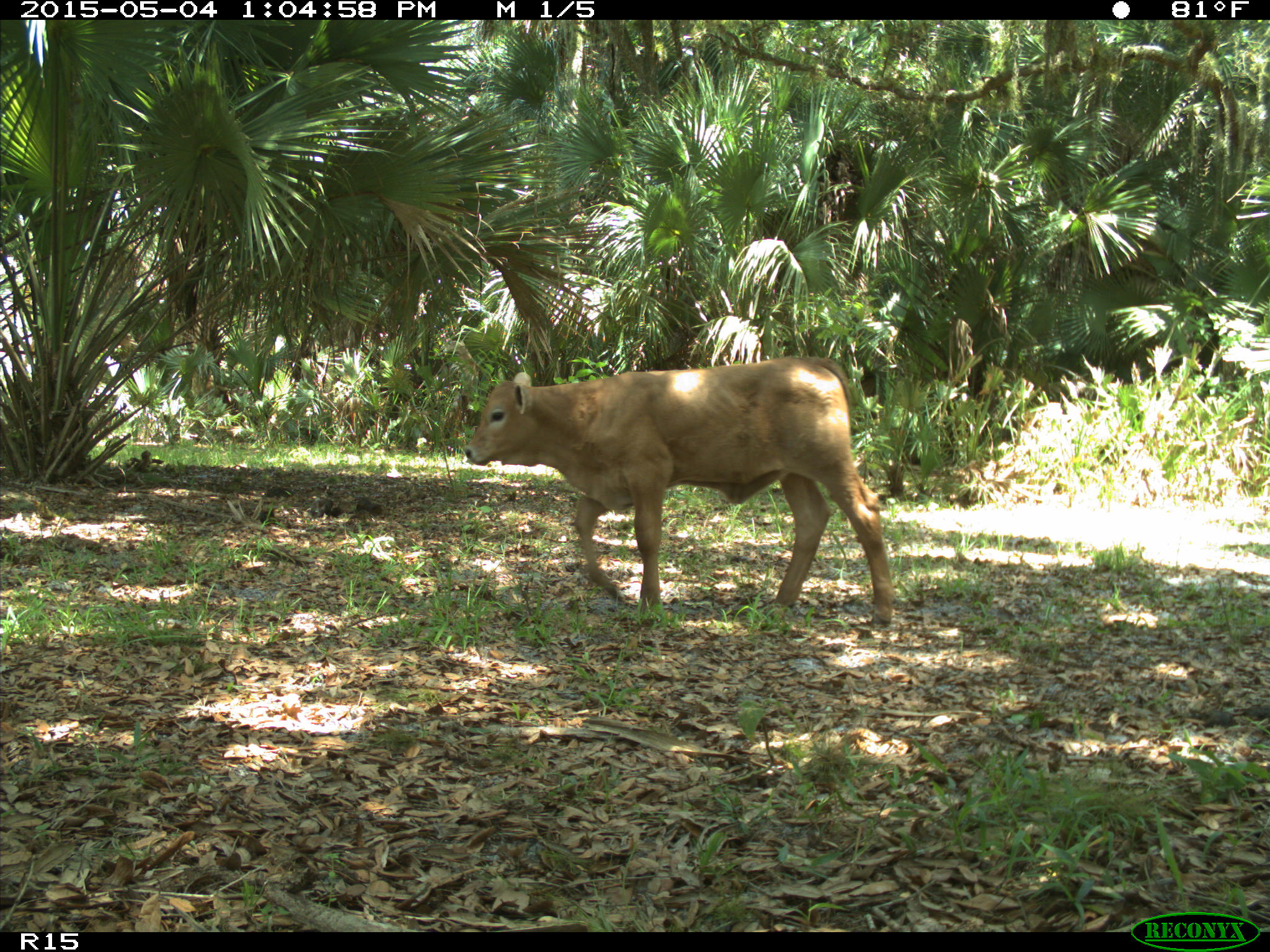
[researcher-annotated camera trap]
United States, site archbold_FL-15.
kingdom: Animalia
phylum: Chordata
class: Mammalia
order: Artiodactyla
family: Bovidae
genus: Bos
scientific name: Bos taurus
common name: domestic cow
Bos taurus (domestic cow).